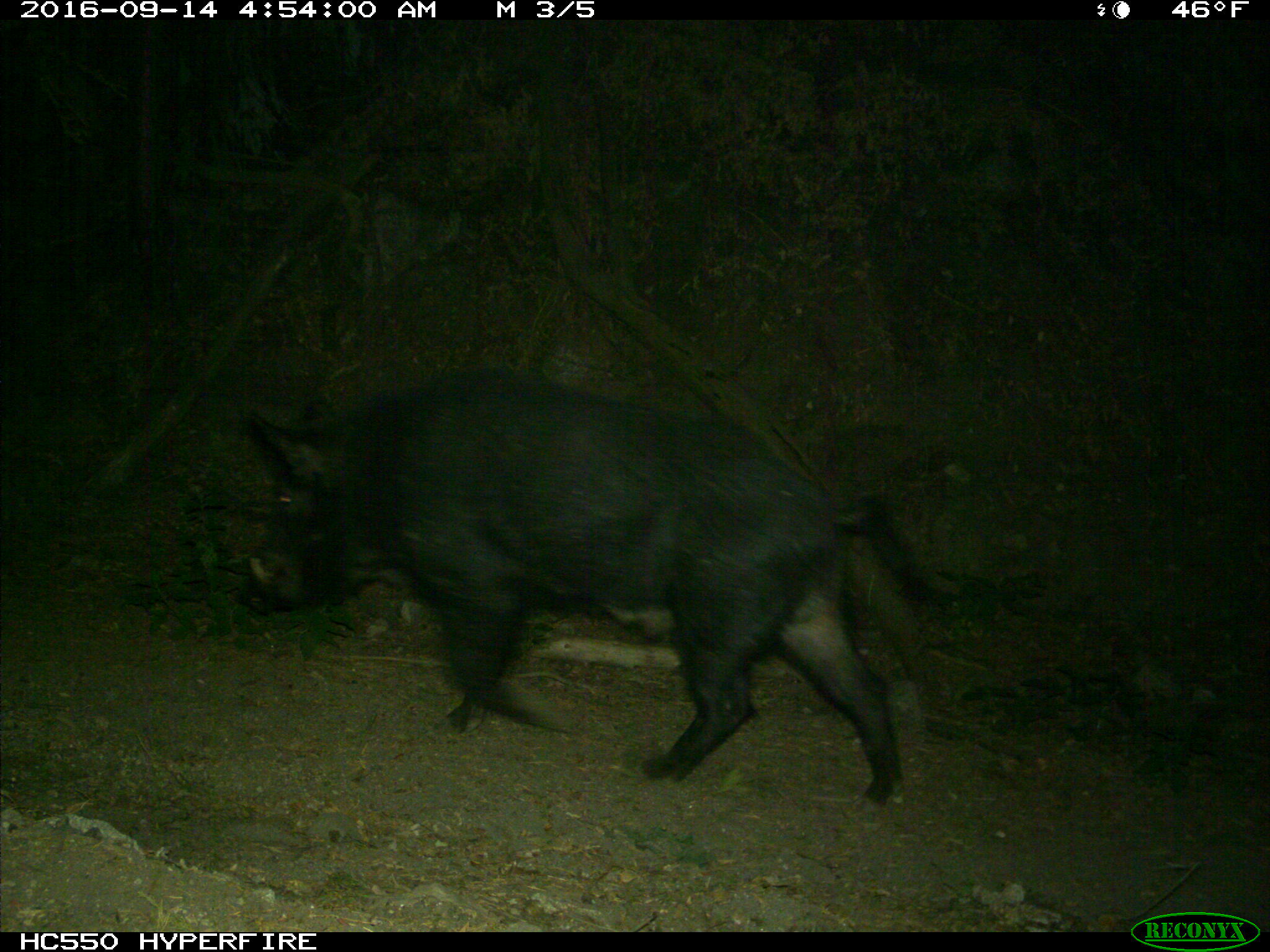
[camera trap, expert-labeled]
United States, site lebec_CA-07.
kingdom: Animalia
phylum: Chordata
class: Mammalia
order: Artiodactyla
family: Suidae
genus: Sus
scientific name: Sus scrofa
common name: wild boar